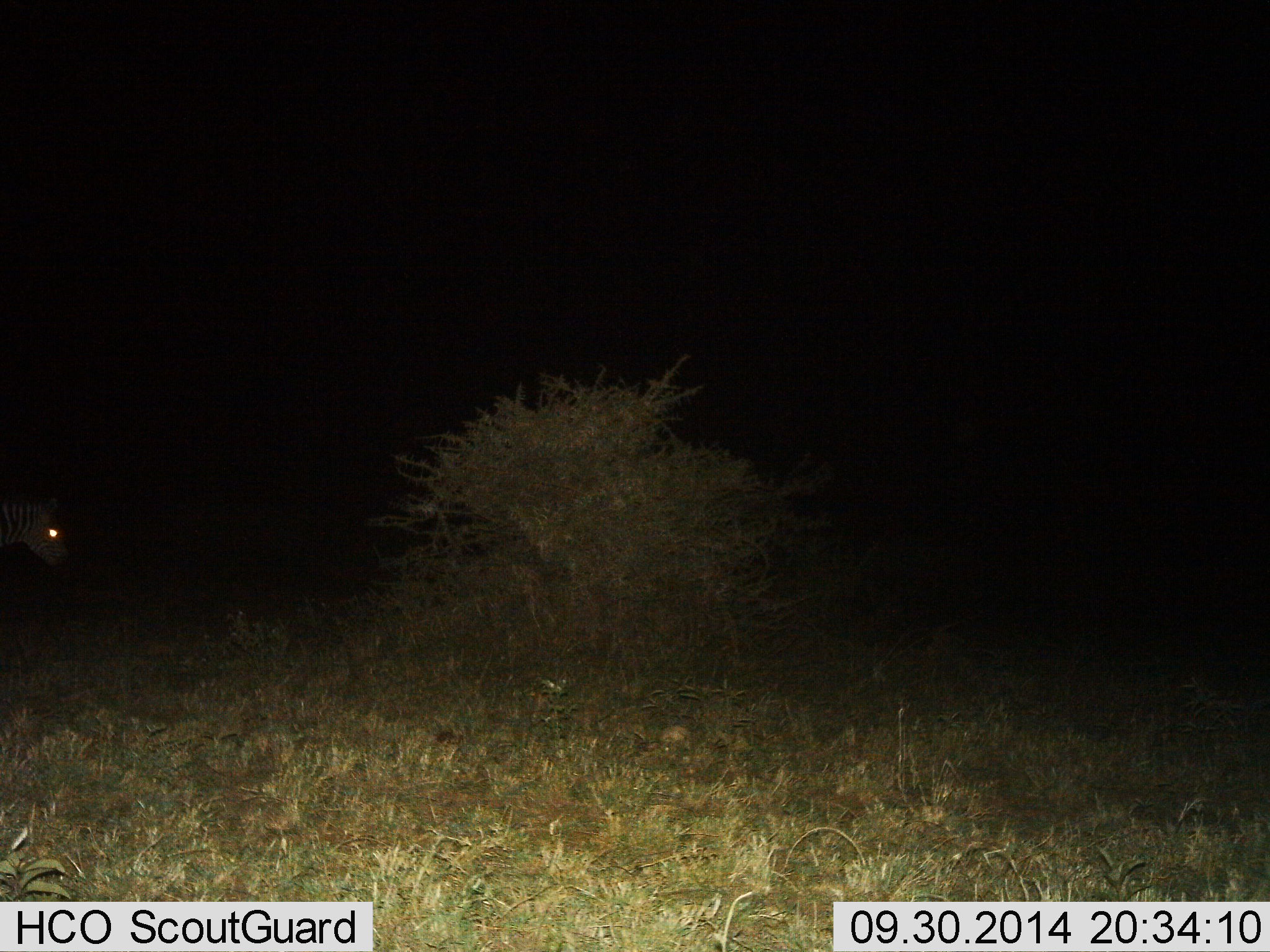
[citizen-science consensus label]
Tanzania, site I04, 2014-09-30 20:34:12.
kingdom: Animalia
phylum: Chordata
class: Mammalia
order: Perissodactyla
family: Equidae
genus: Equus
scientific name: Equus quagga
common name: plains zebra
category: zebra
Zebra (plains zebra) (Equus quagga), count 1. Behavior (volunteer vote fractions): standing 40%, resting 0%, moving 60%, interacting 0%. Young present (vote fraction): 0%. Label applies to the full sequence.